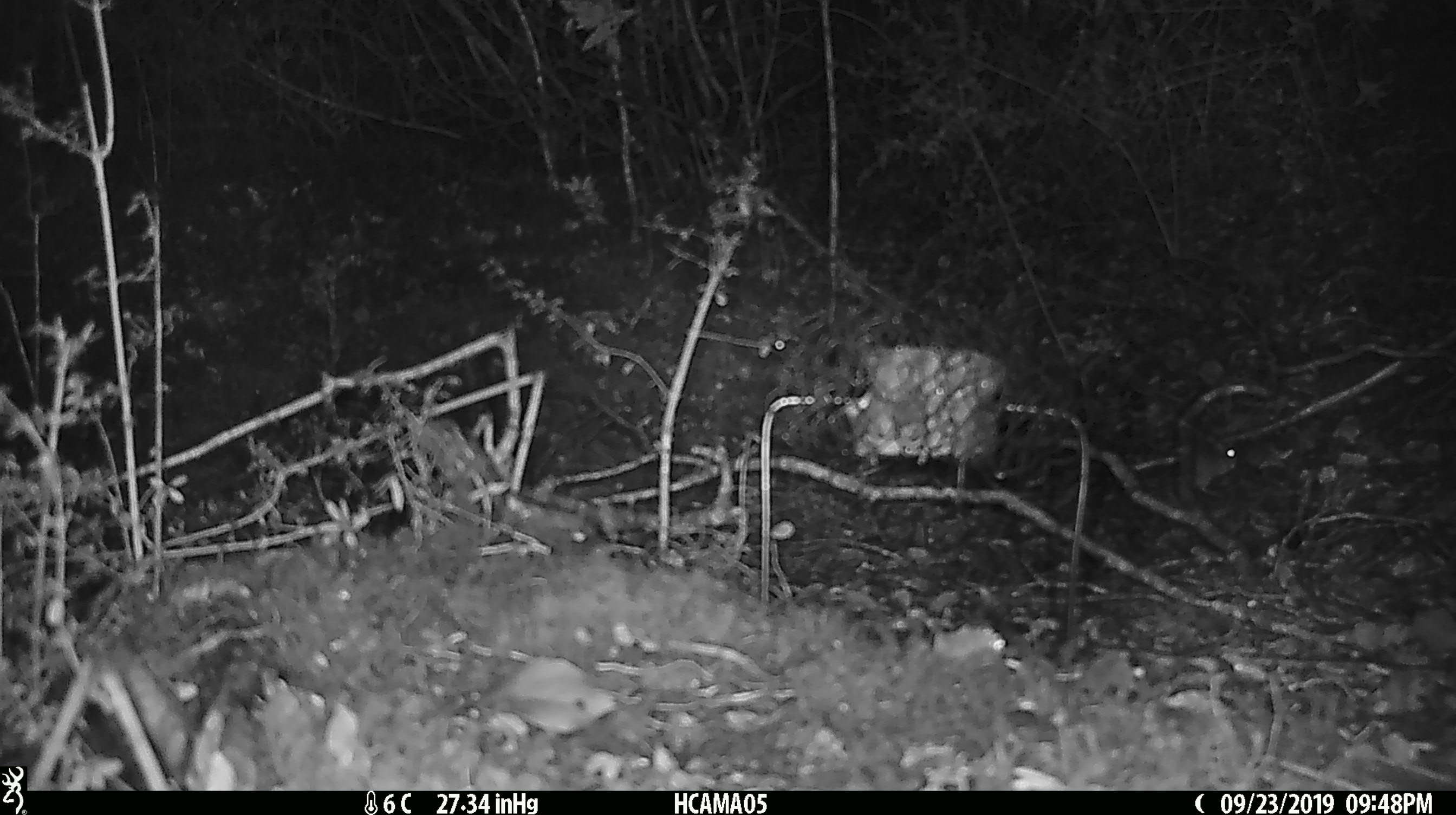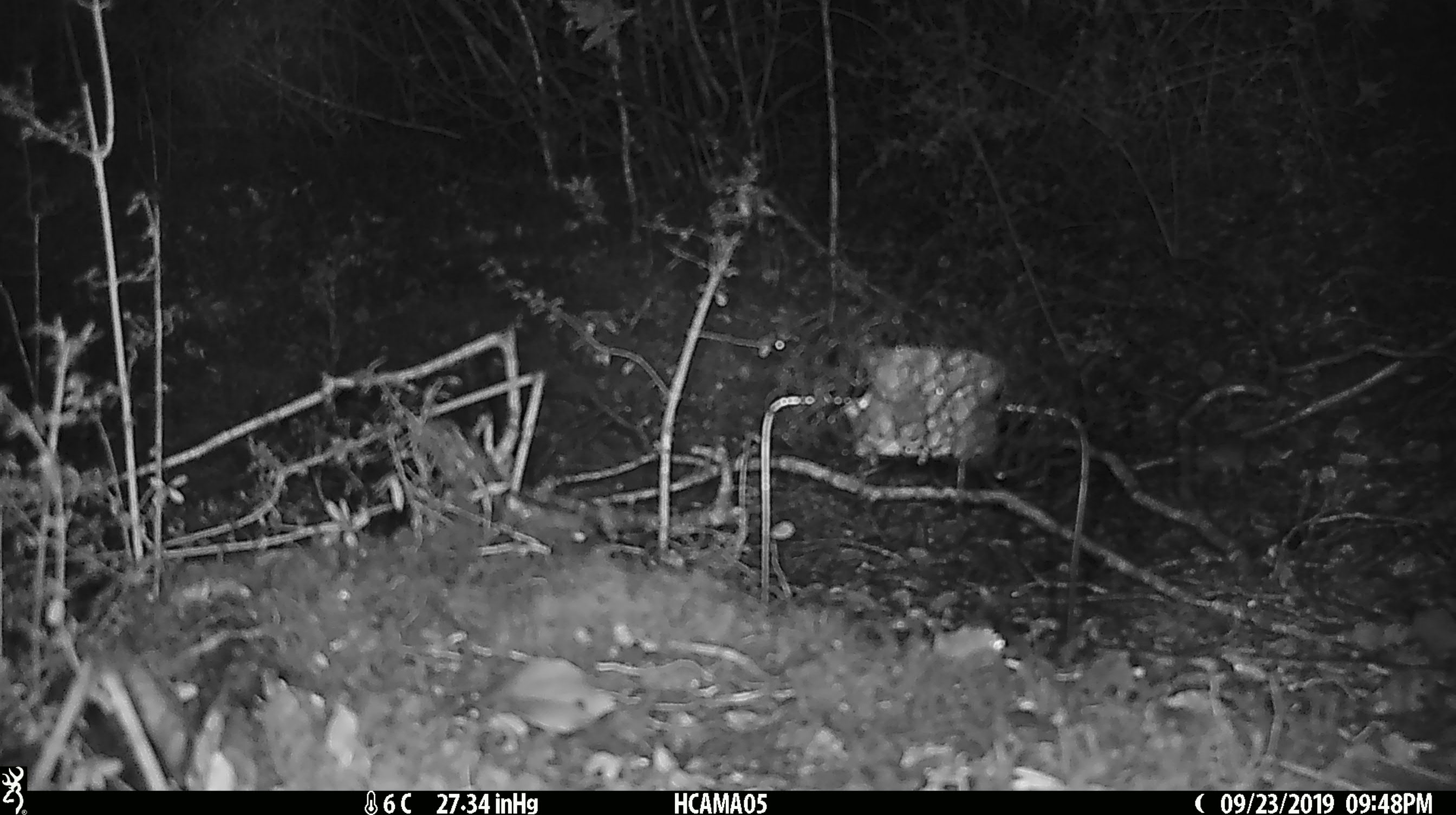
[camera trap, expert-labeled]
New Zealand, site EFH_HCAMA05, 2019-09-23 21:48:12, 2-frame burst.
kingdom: Animalia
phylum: Chordata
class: Mammalia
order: Rodentia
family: Muridae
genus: Mus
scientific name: Mus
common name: mouse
Mouse (Mus).